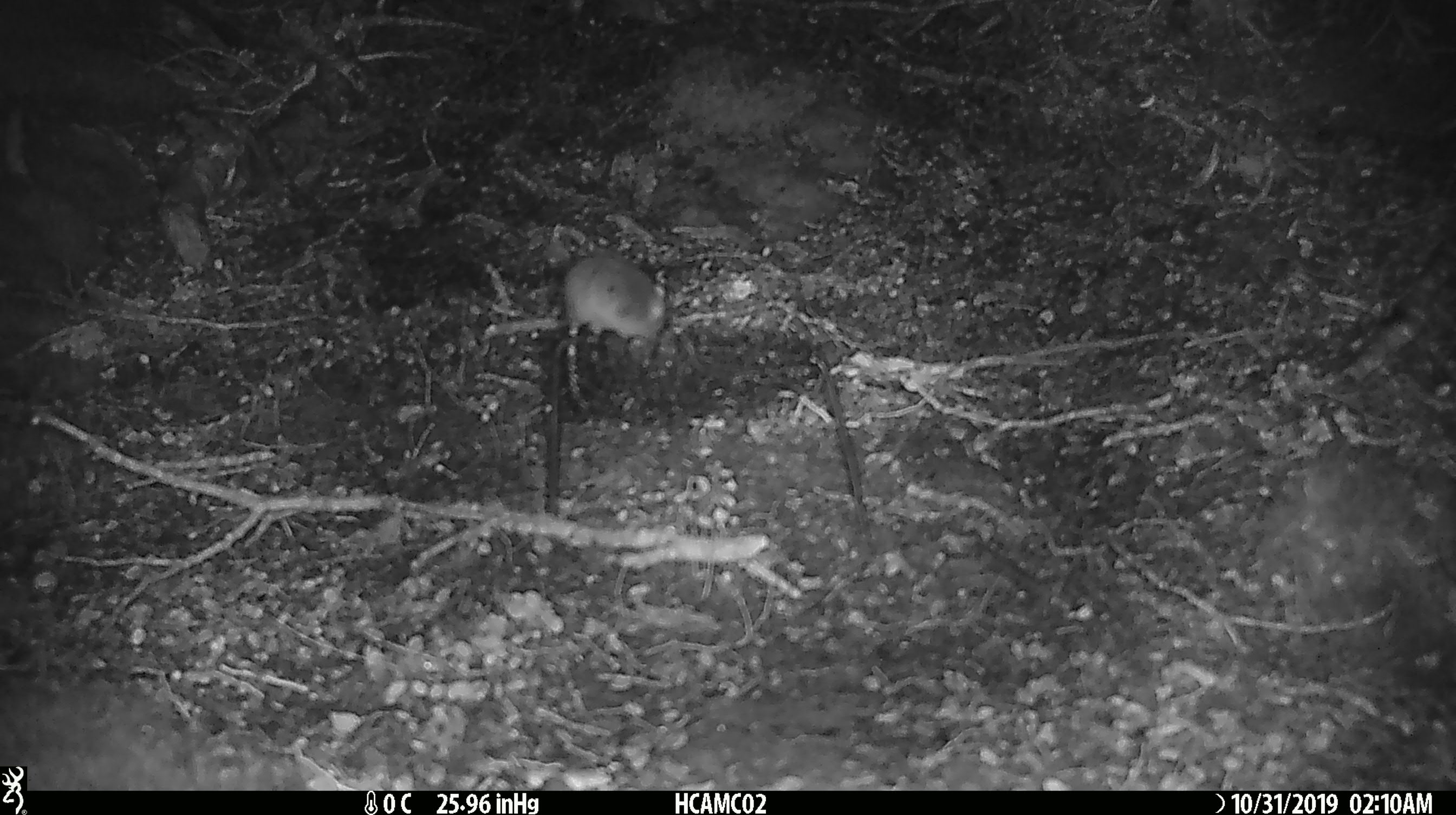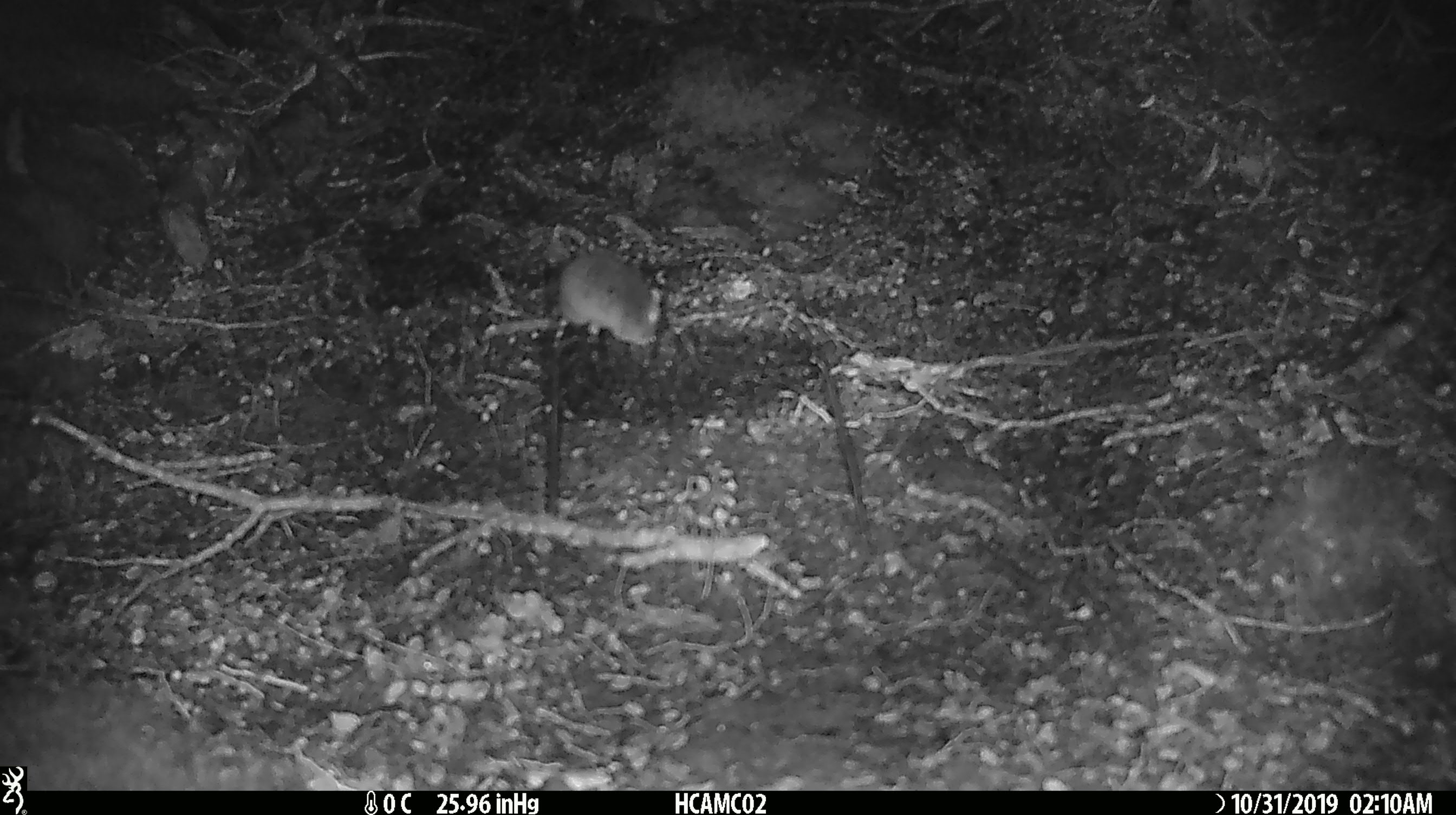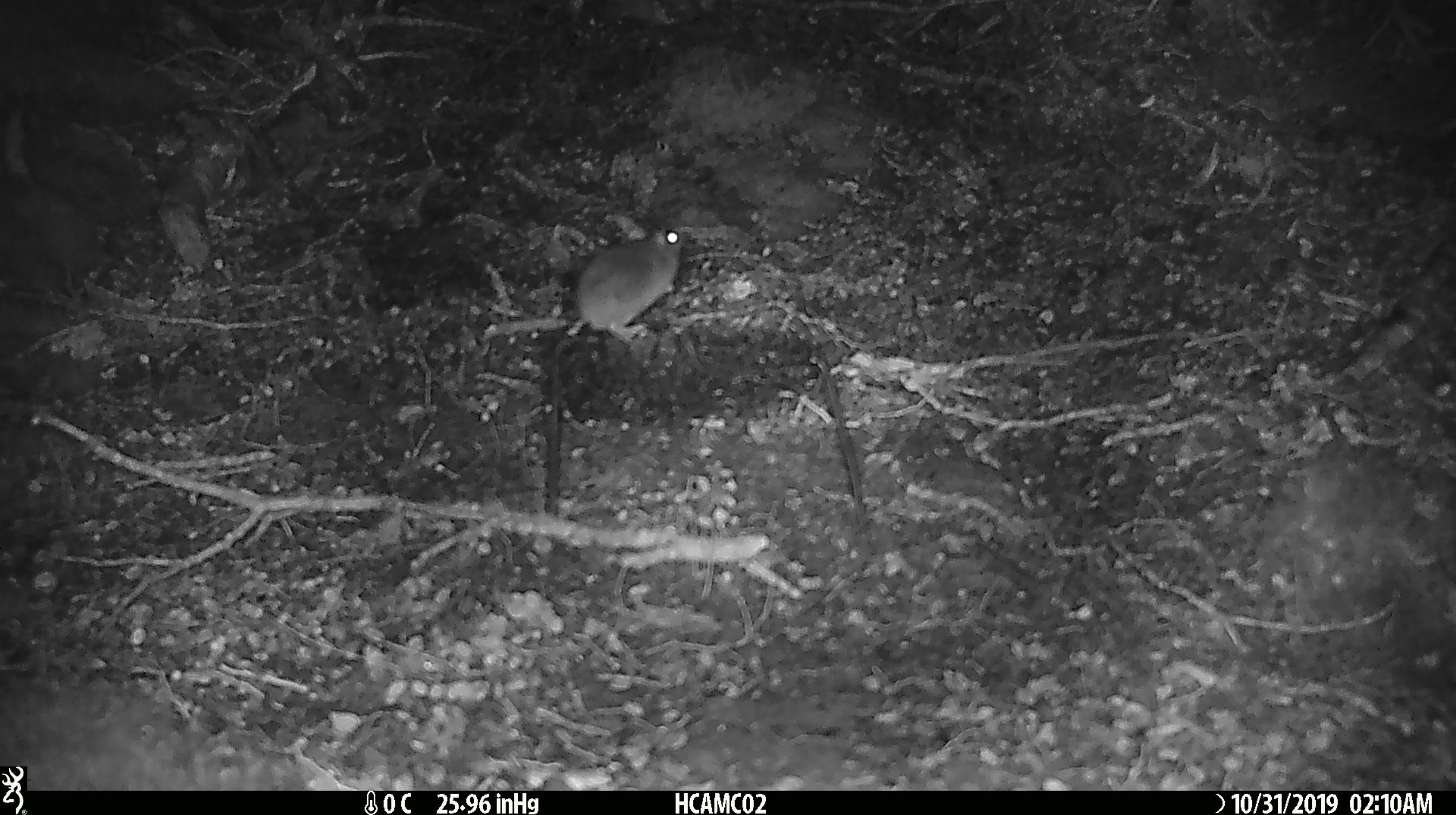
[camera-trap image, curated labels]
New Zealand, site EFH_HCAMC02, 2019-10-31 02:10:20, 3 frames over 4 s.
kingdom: Animalia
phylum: Chordata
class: Mammalia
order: Rodentia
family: Muridae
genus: Mus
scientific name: Mus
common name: mouse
Mouse (Mus).